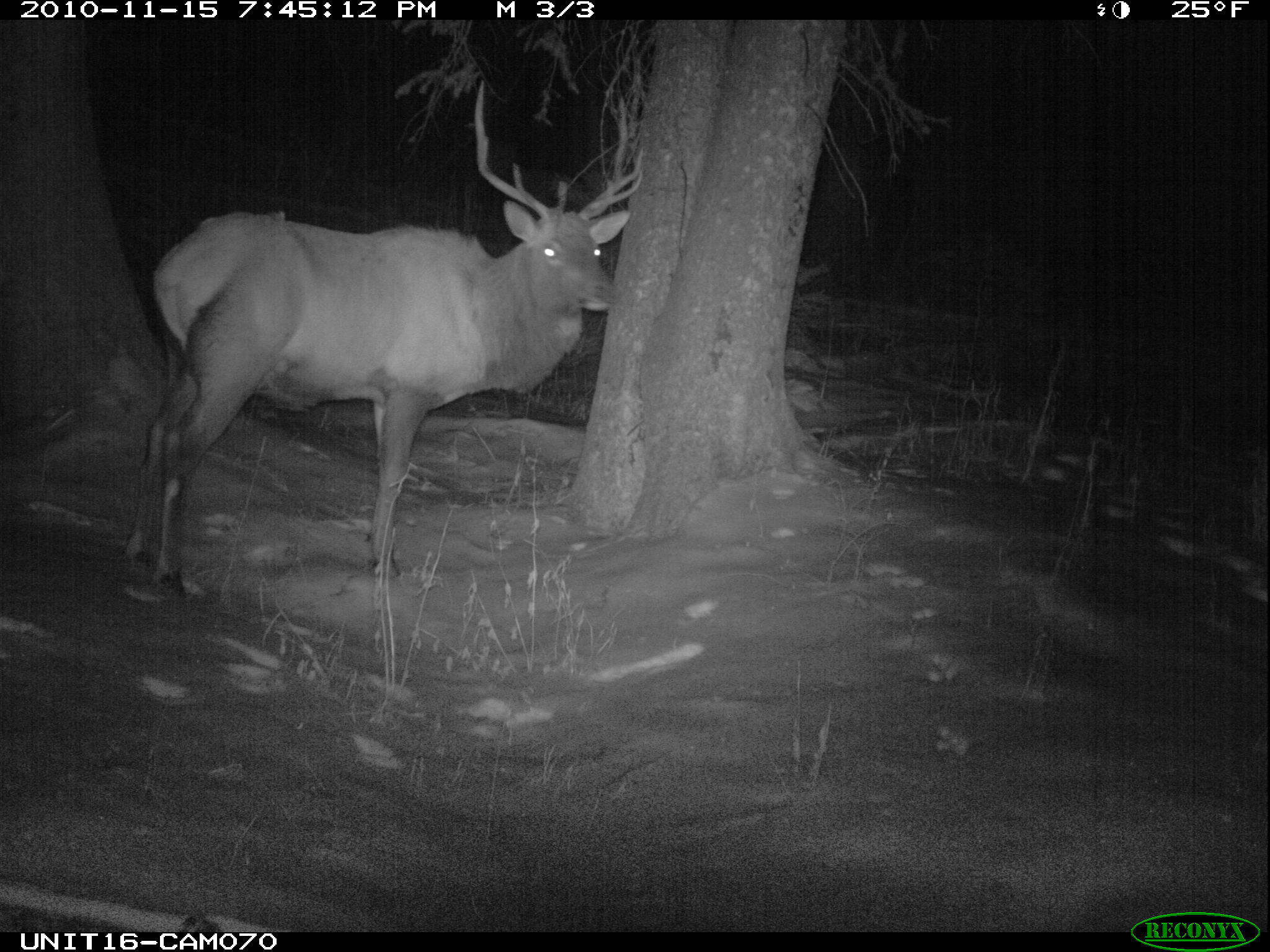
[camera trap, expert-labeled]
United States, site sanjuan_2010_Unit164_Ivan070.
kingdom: Animalia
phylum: Chordata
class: Mammalia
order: Artiodactyla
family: Cervidae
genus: Cervus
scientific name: Cervus elaphus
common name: red deer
Cervus elaphus (red deer).